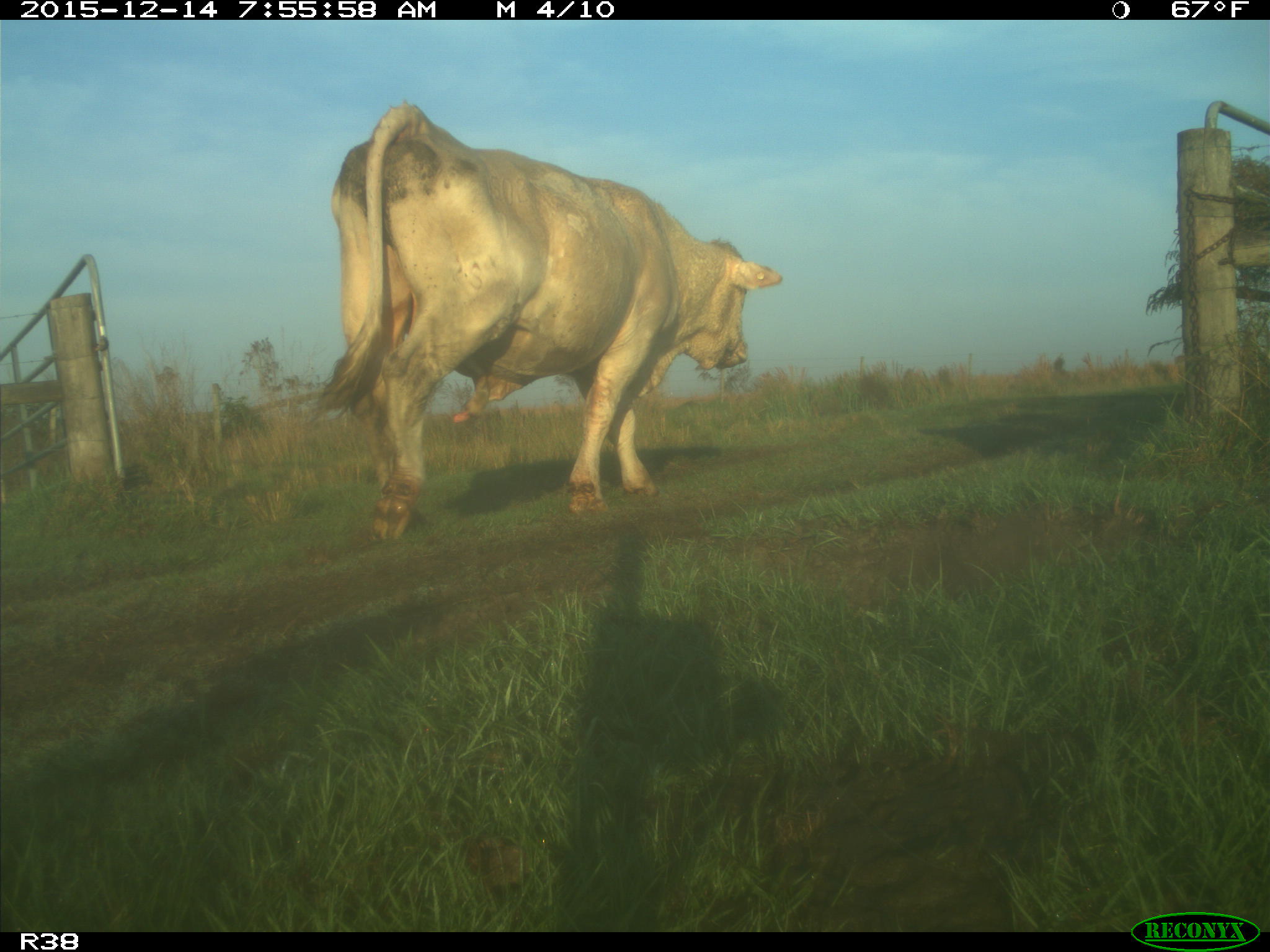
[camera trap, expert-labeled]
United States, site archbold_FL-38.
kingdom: Animalia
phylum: Chordata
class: Mammalia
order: Artiodactyla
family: Bovidae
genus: Bos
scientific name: Bos taurus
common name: domestic cow